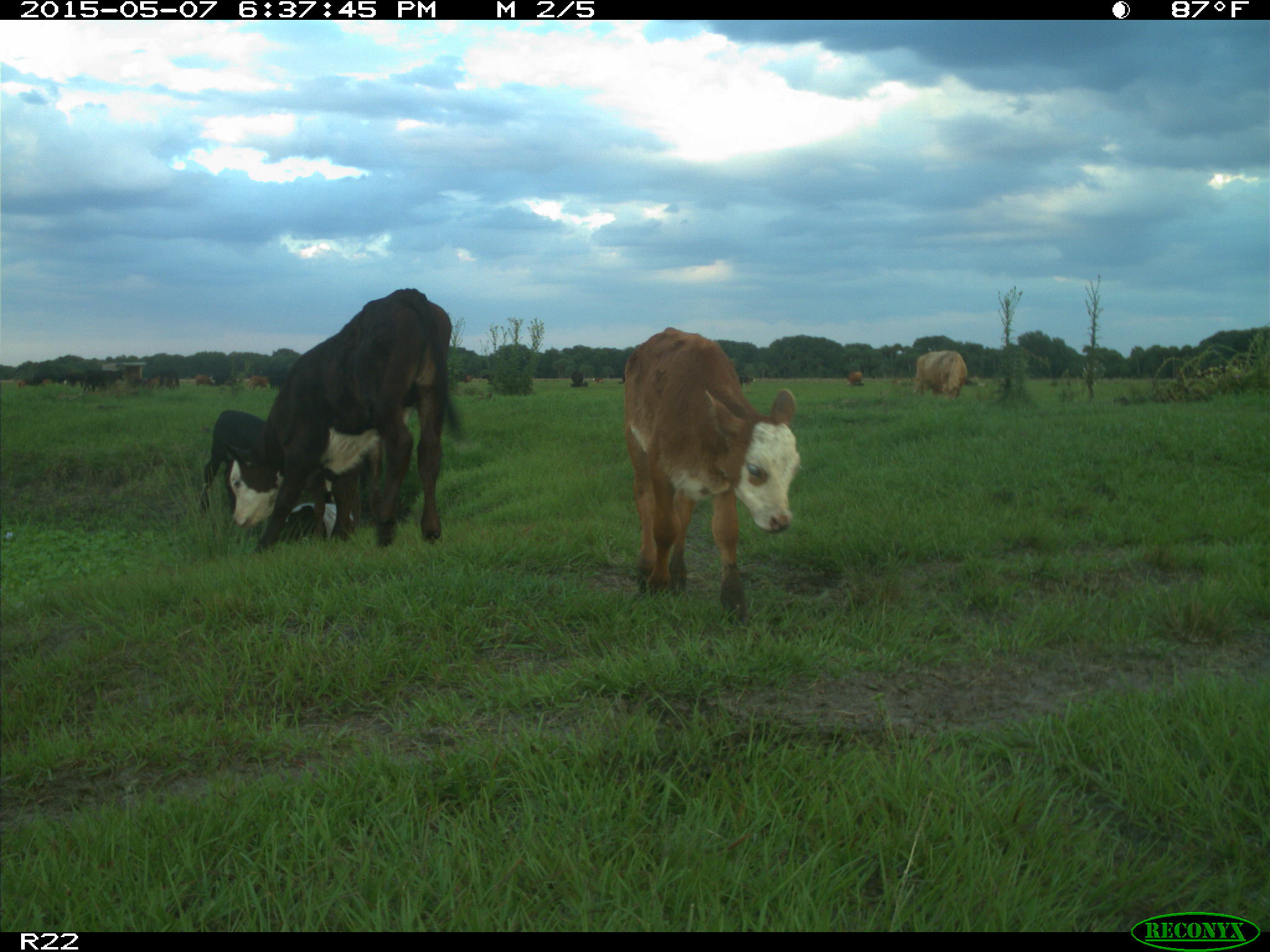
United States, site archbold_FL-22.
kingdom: Animalia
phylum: Chordata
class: Mammalia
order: Artiodactyla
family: Bovidae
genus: Bos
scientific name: Bos taurus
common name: domestic cow